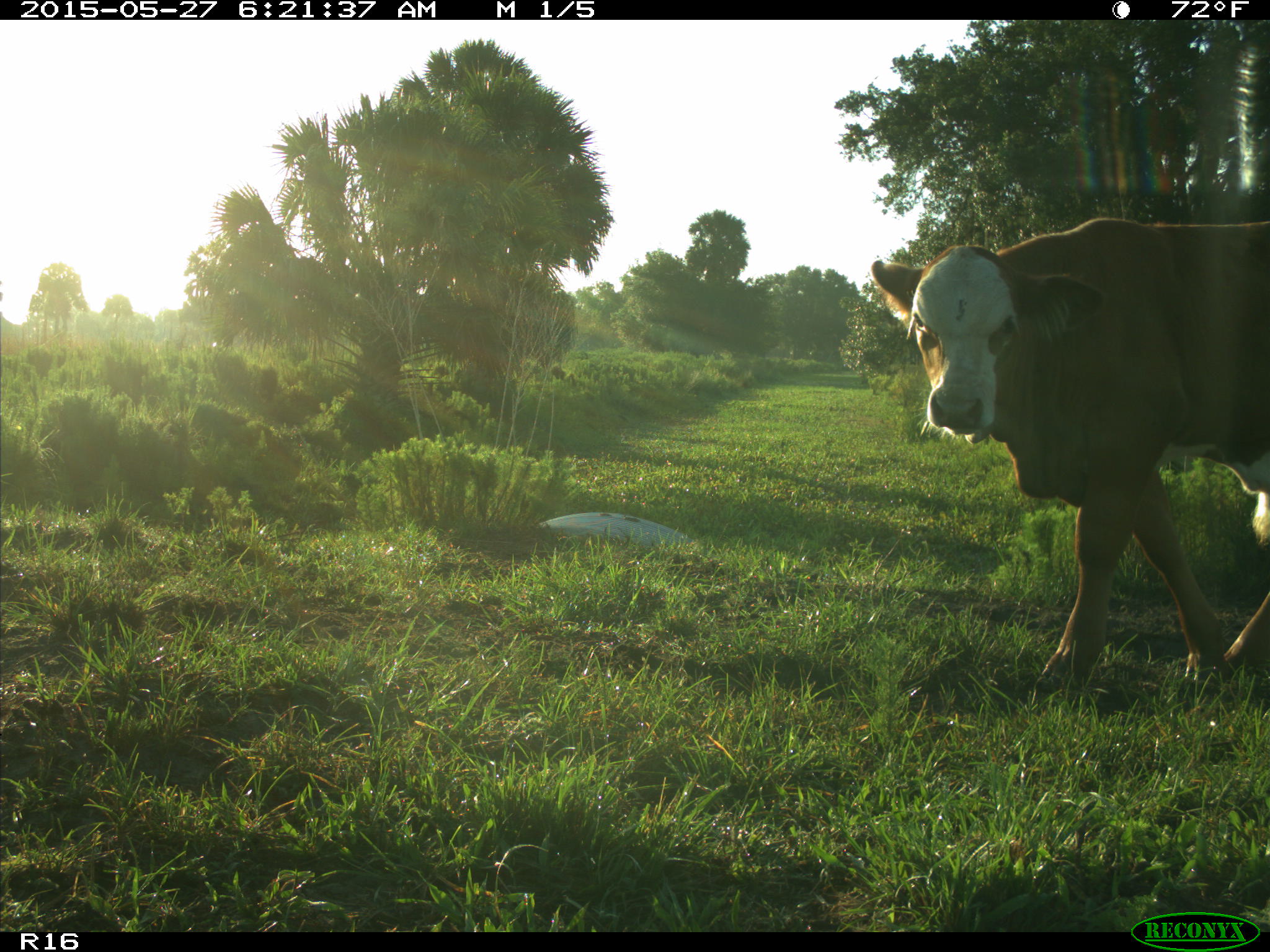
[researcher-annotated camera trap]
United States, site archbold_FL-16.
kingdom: Animalia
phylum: Chordata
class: Mammalia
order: Artiodactyla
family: Bovidae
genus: Bos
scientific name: Bos taurus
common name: domestic cow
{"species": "Bos taurus (domestic cow)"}